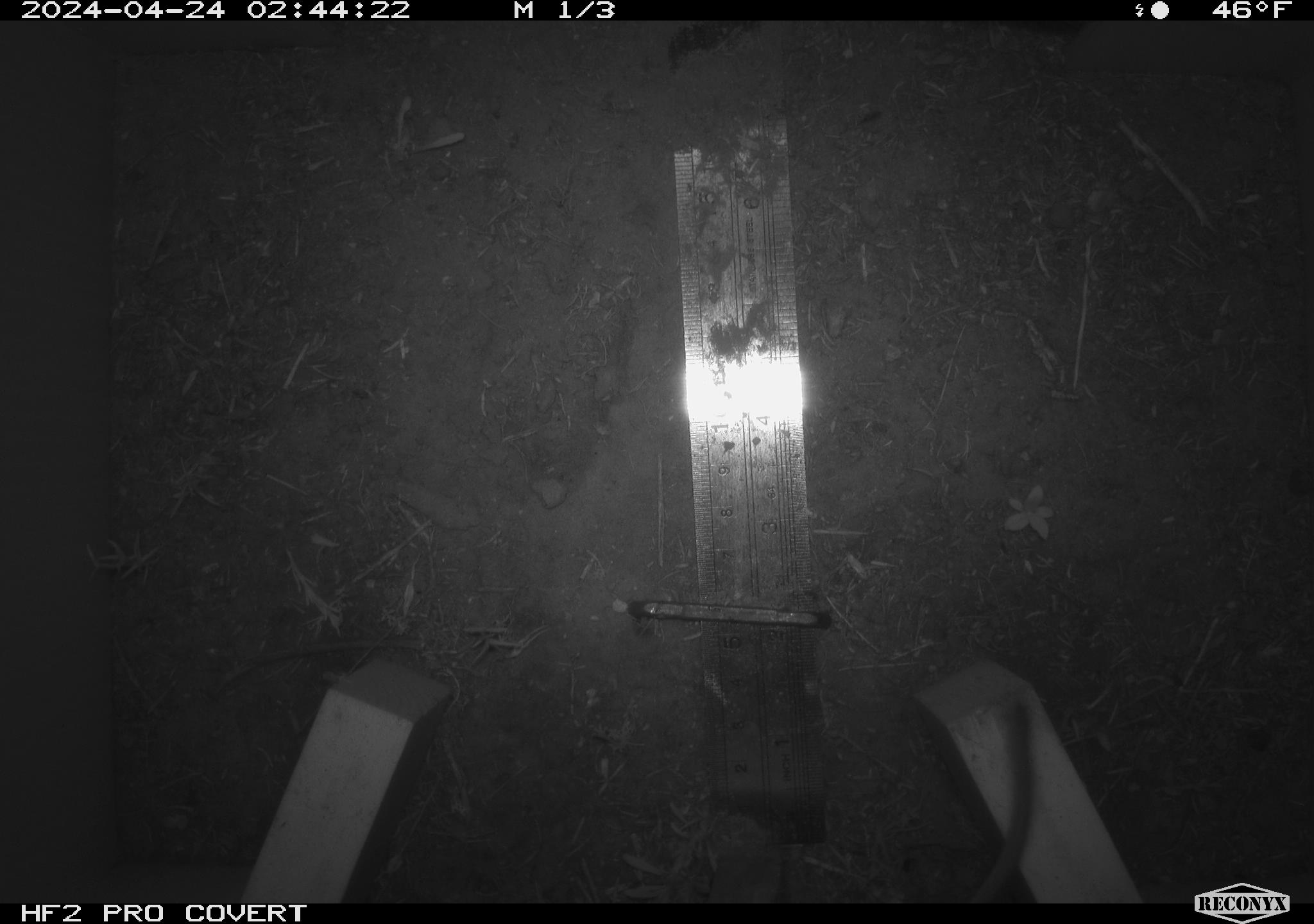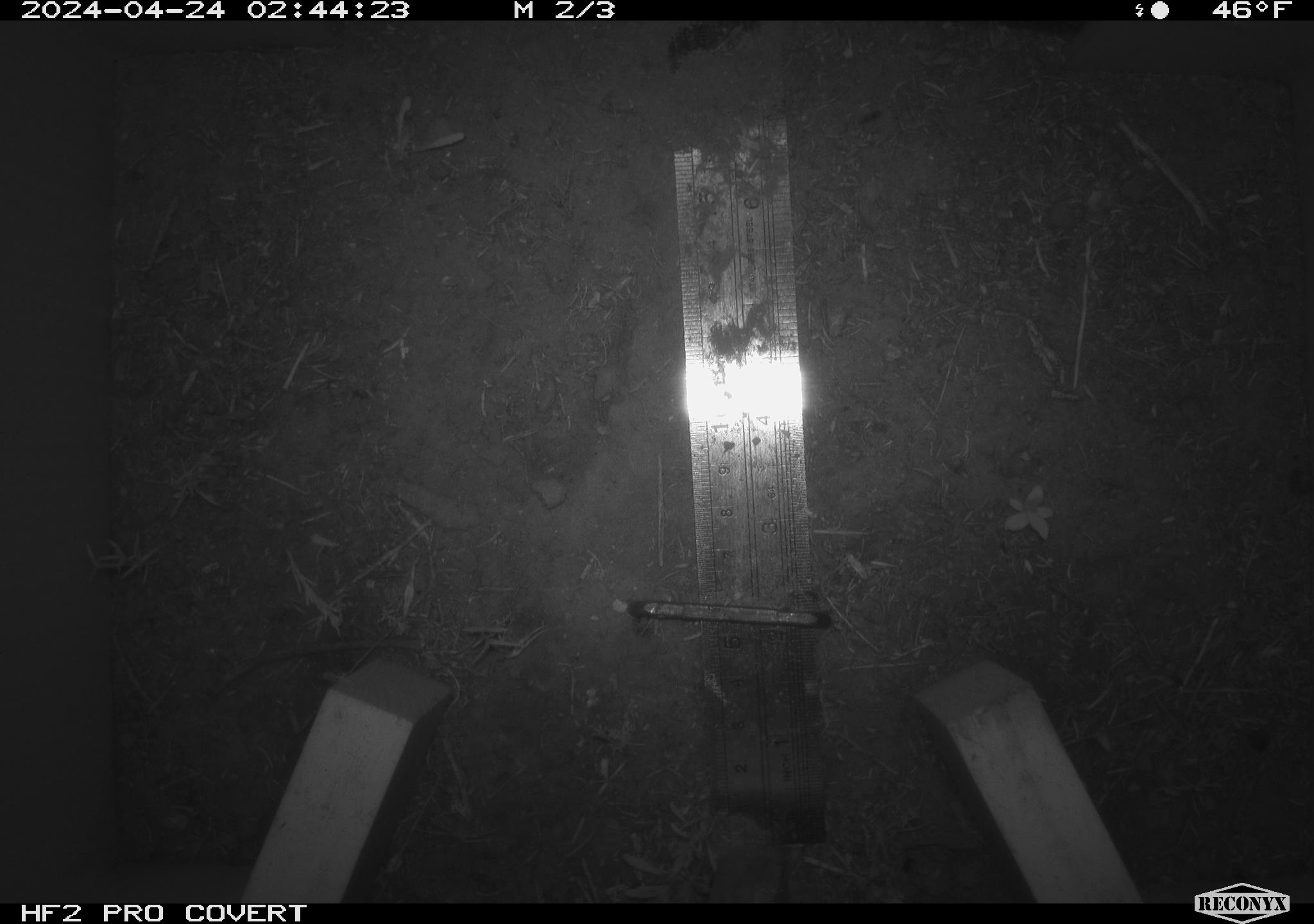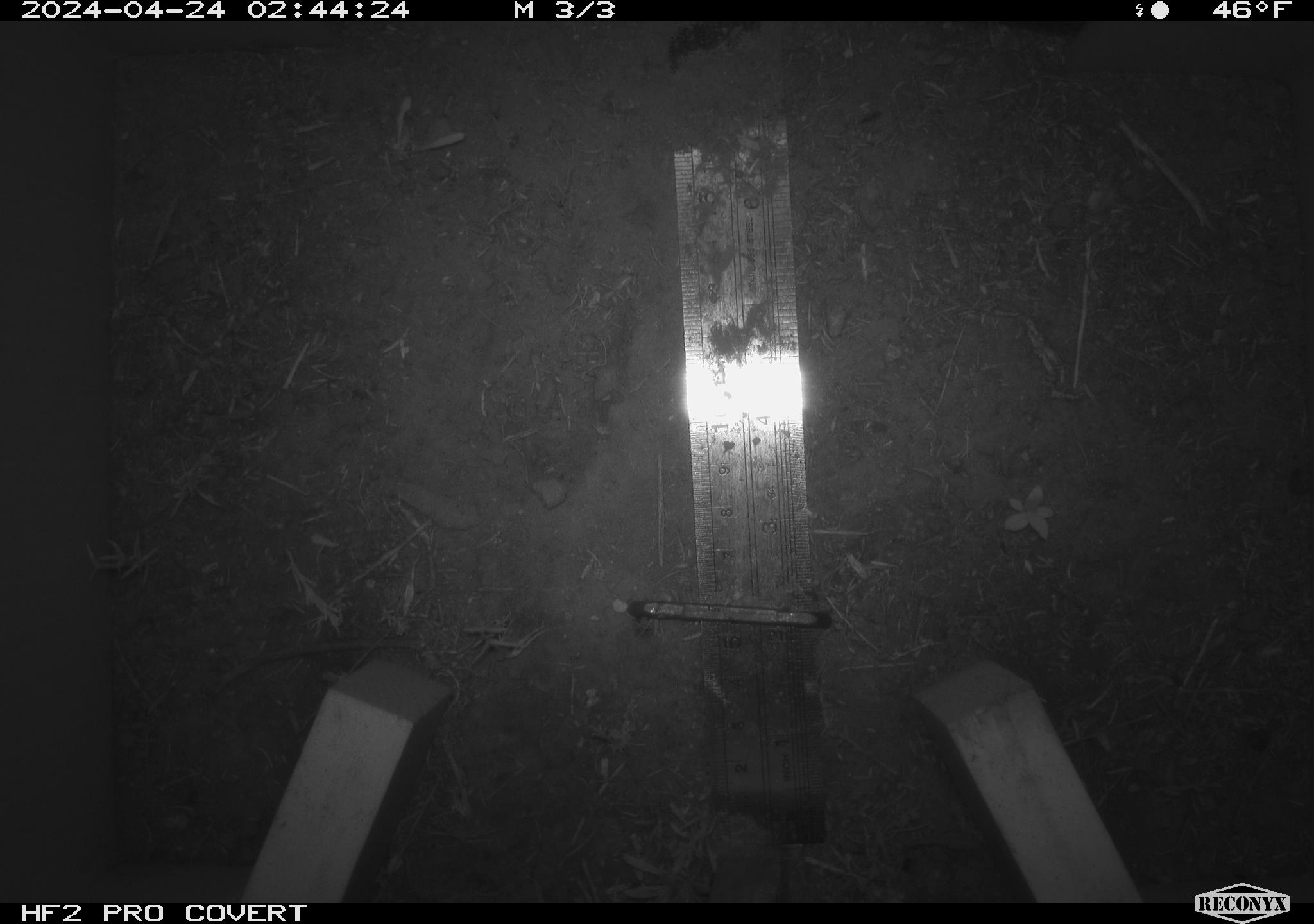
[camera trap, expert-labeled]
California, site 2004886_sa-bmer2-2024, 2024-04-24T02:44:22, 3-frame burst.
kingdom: Animalia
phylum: Chordata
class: Mammalia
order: Rodentia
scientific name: Rodentia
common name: woodrat or rat or mouse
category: woodrat or rat or mouse species